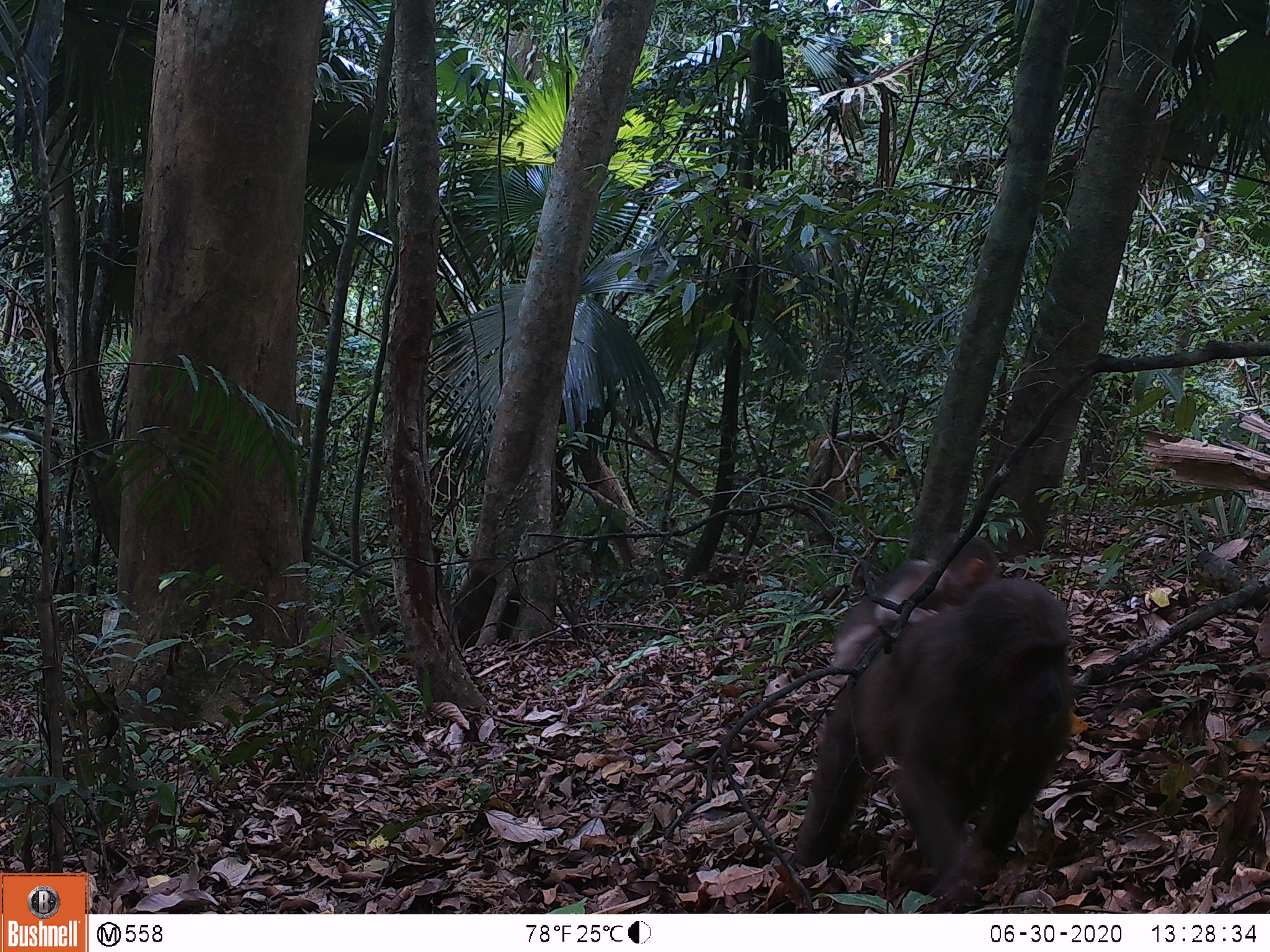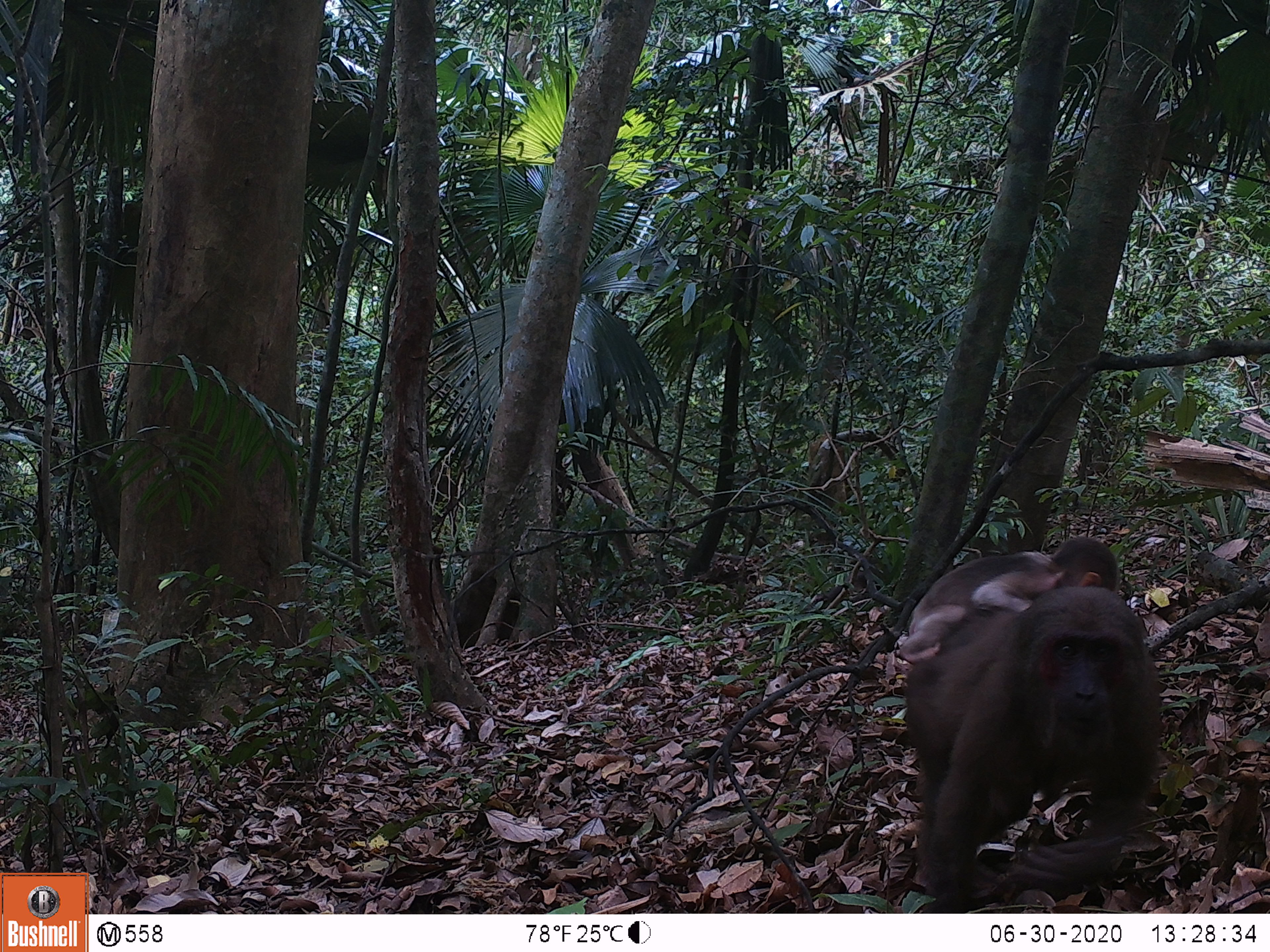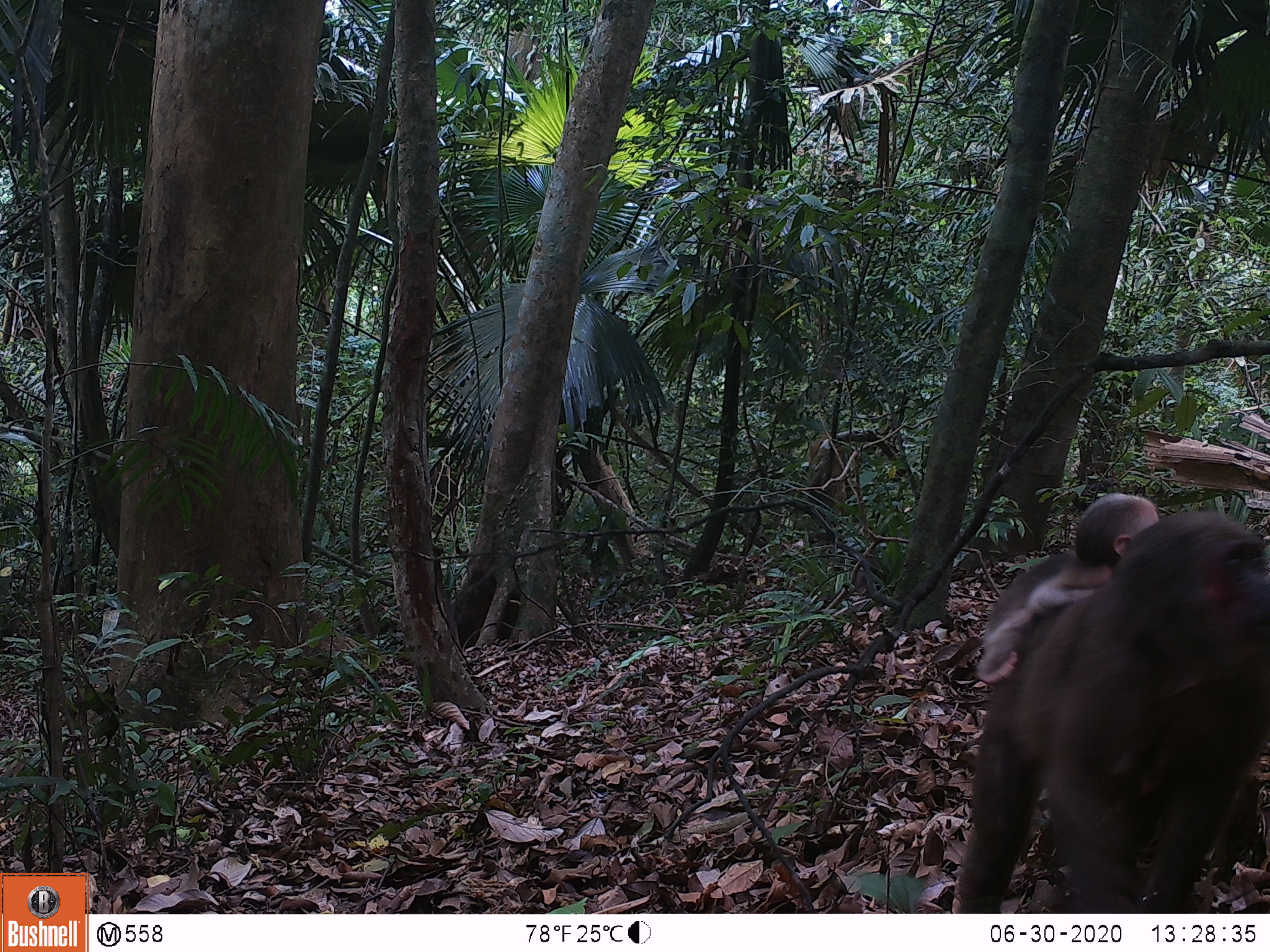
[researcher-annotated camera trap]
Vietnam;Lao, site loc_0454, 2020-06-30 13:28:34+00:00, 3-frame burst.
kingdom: Animalia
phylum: Chordata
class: Mammalia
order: Primates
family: Cercopithecidae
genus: Macaca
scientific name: Macaca arctoides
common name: stump-tailed macaque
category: stump tailed macaque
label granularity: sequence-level